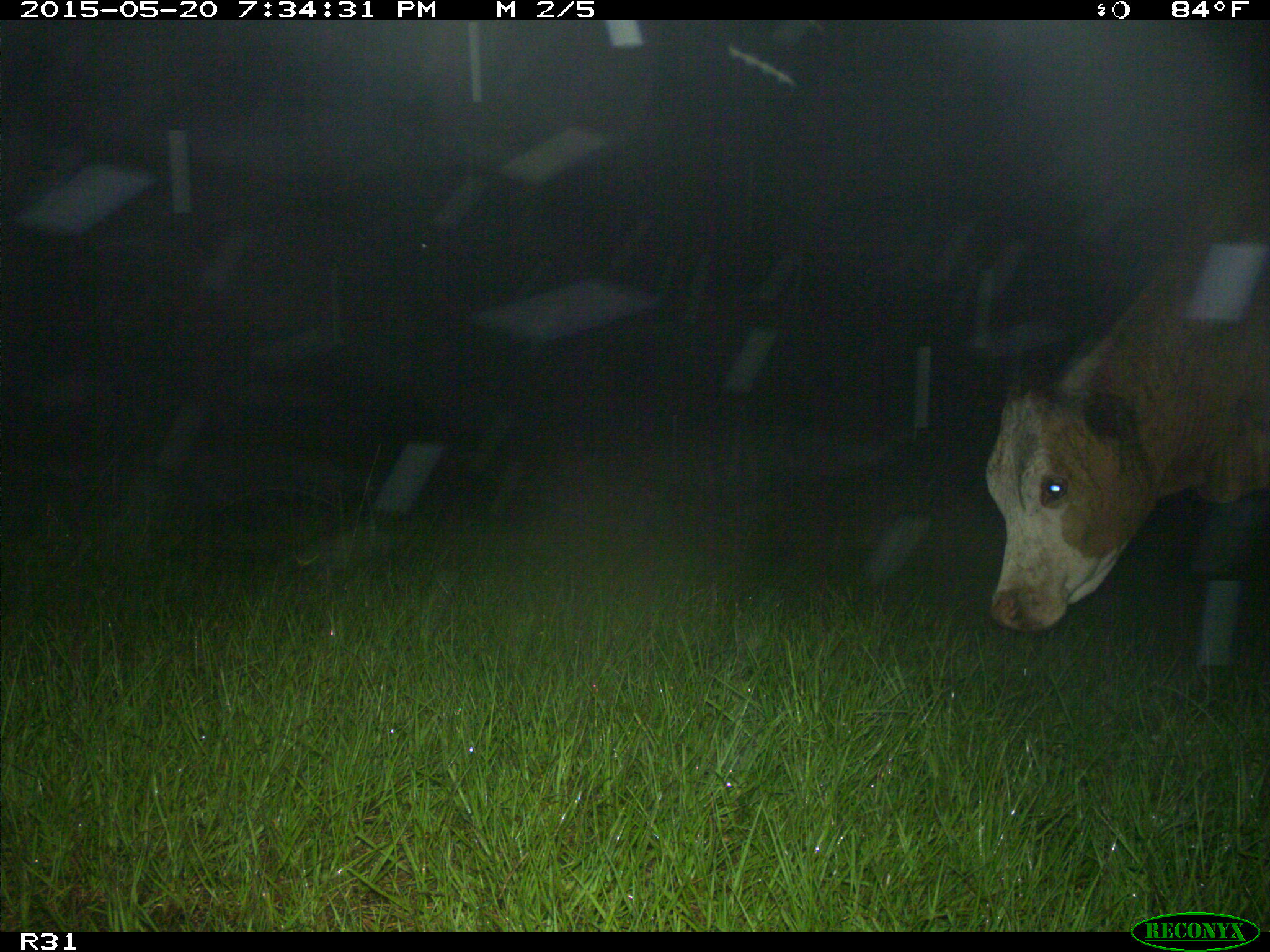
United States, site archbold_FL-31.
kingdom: Animalia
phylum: Chordata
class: Mammalia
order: Artiodactyla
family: Bovidae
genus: Bos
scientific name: Bos taurus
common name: domestic cow